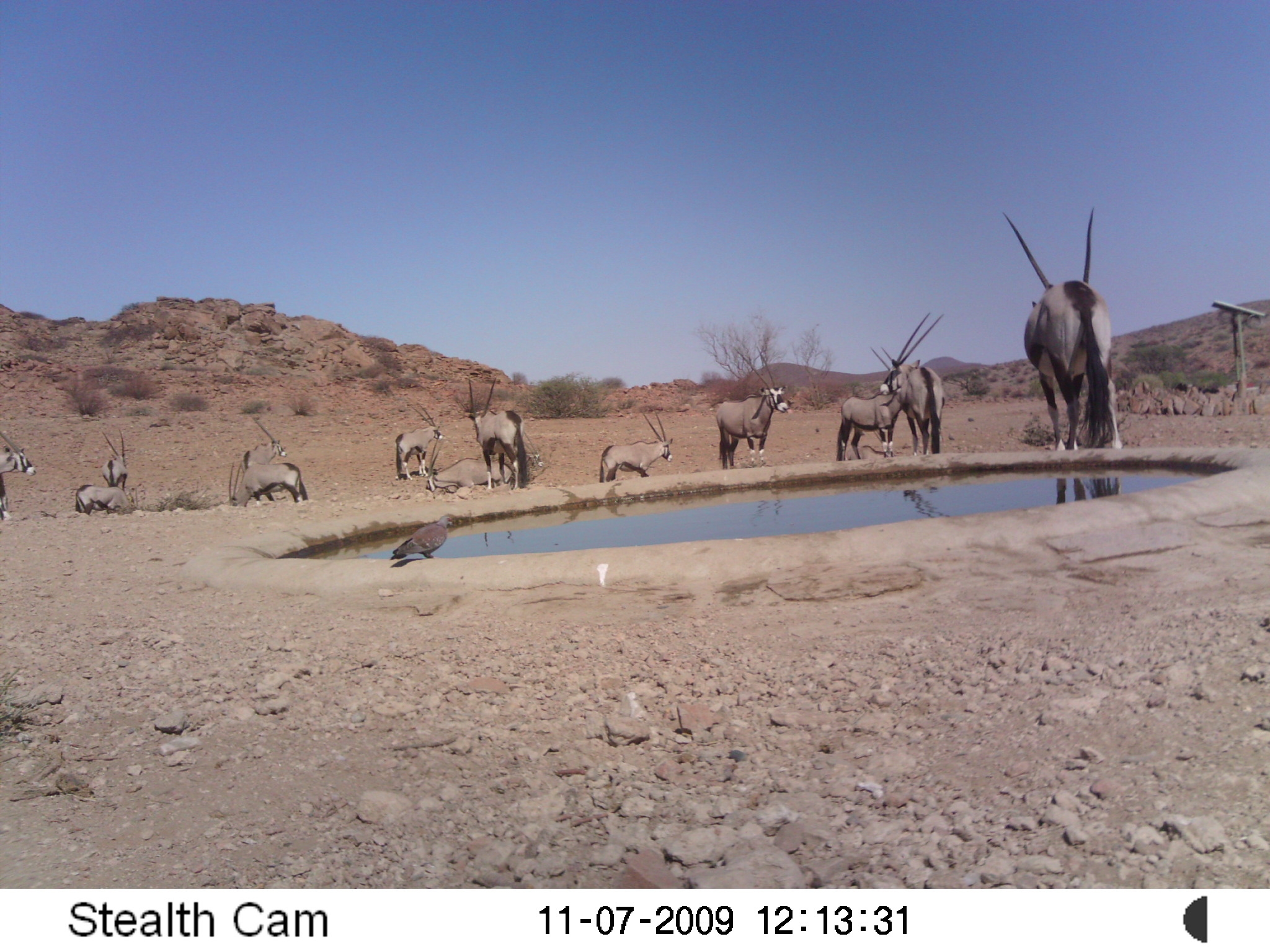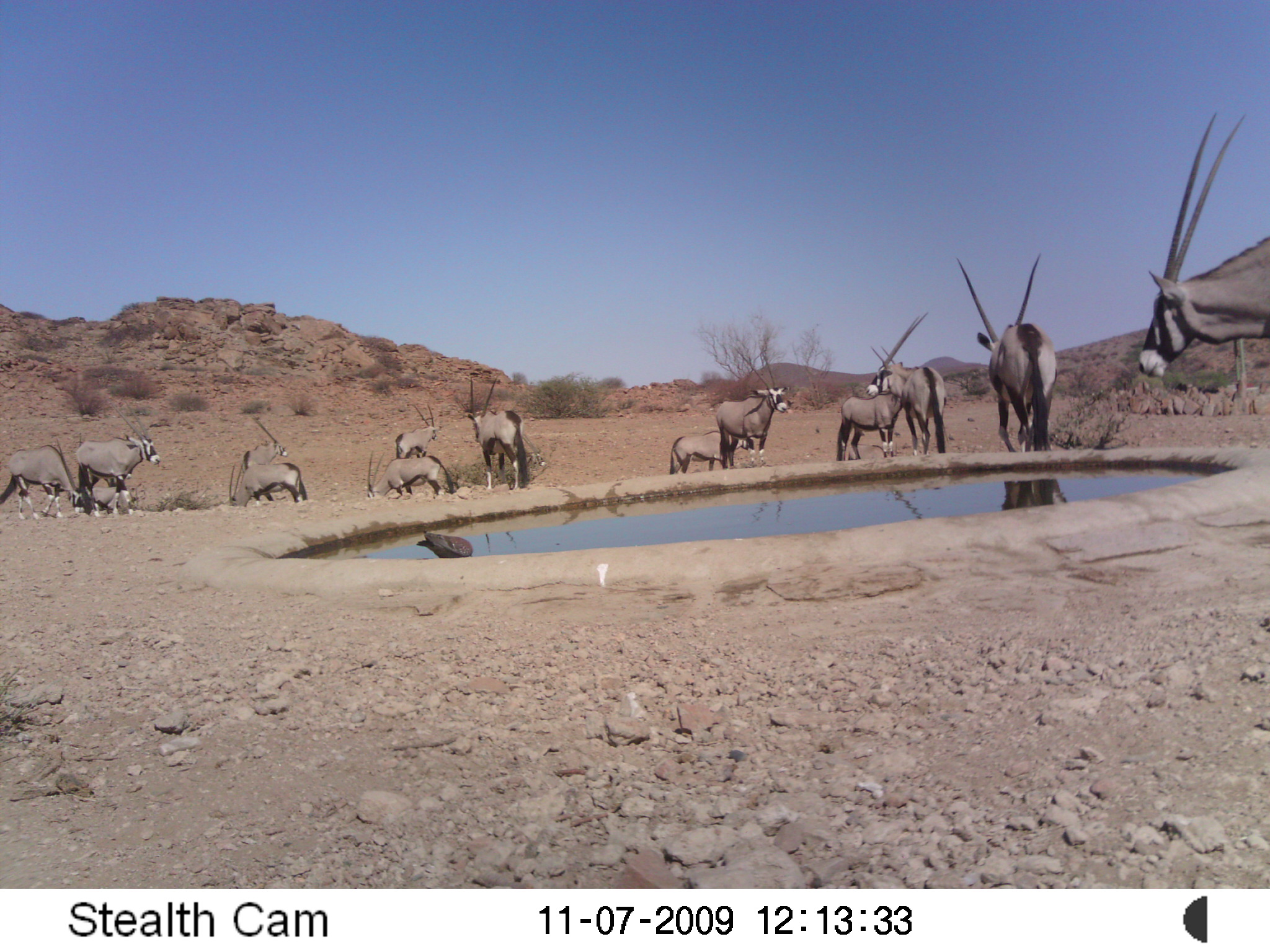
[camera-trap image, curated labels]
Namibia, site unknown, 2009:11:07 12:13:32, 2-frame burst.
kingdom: Animalia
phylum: Chordata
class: Mammalia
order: Artiodactyla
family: Bovidae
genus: Oryx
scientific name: Oryx gazella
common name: gemsbok